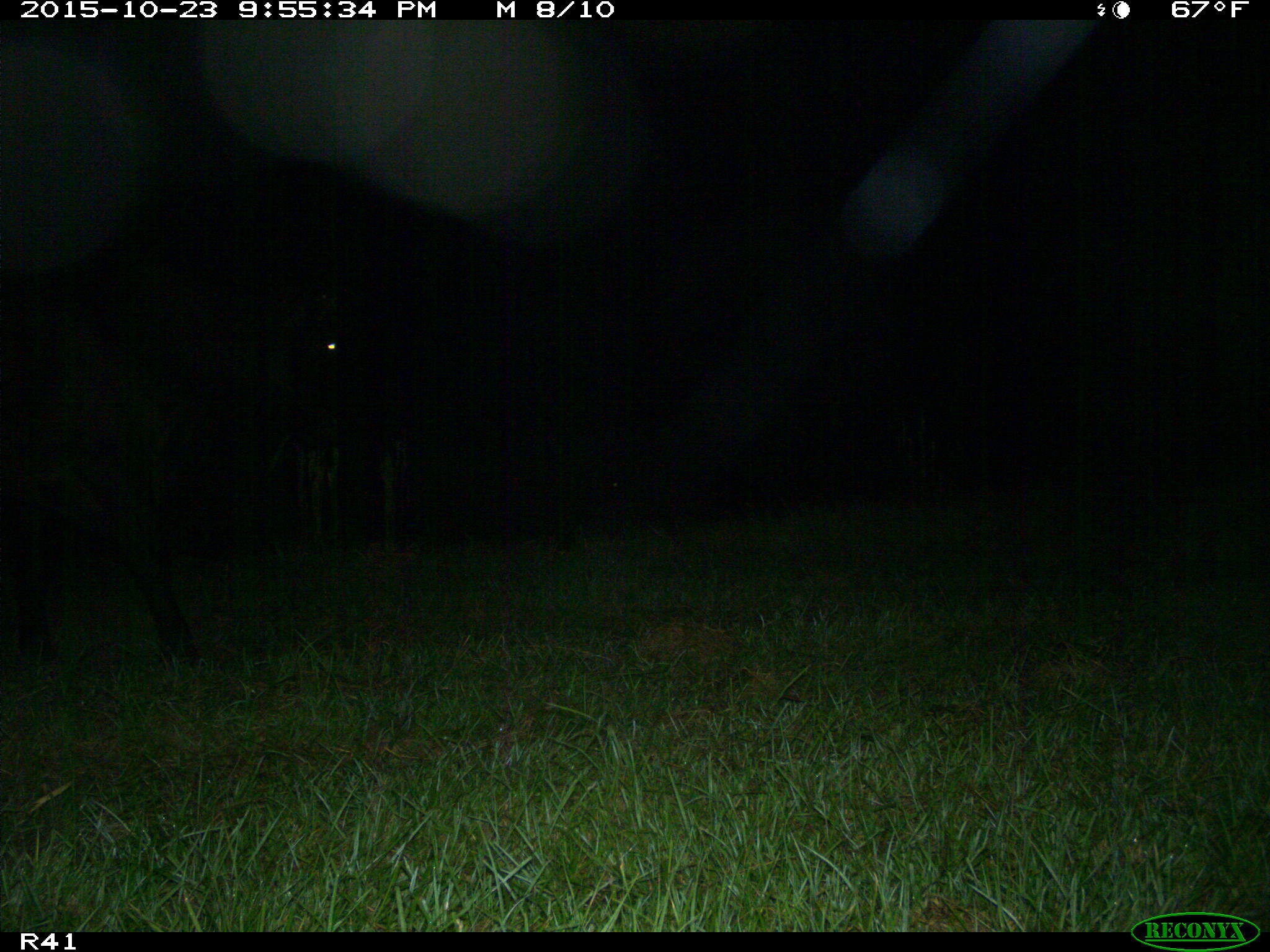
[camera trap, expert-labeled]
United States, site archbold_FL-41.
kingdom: Animalia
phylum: Chordata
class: Mammalia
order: Artiodactyla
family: Bovidae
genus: Bos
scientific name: Bos taurus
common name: domestic cow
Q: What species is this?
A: Bos taurus (domestic cow).